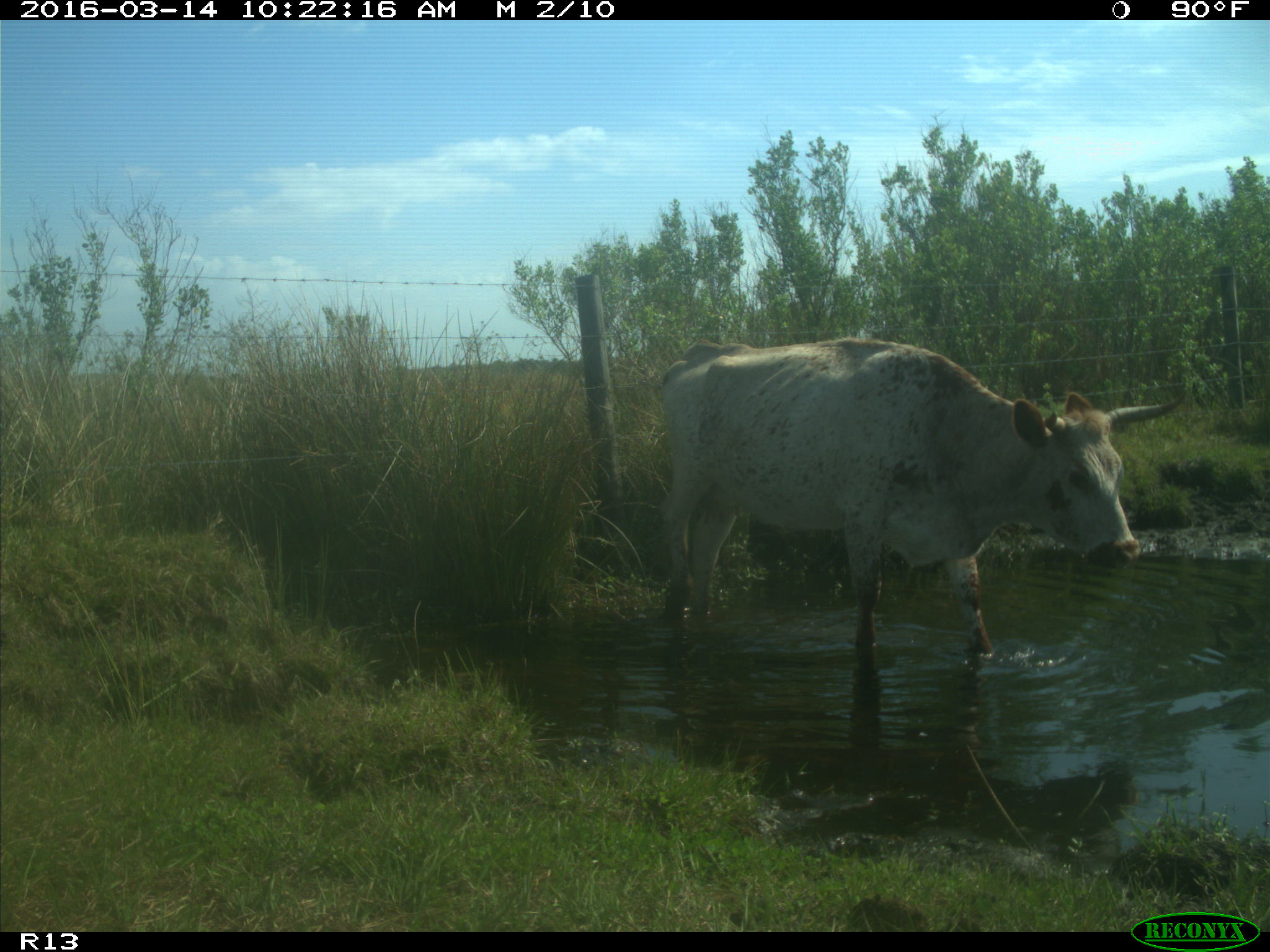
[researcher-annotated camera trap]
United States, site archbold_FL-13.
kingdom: Animalia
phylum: Chordata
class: Mammalia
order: Artiodactyla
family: Bovidae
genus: Bos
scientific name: Bos taurus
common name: domestic cow